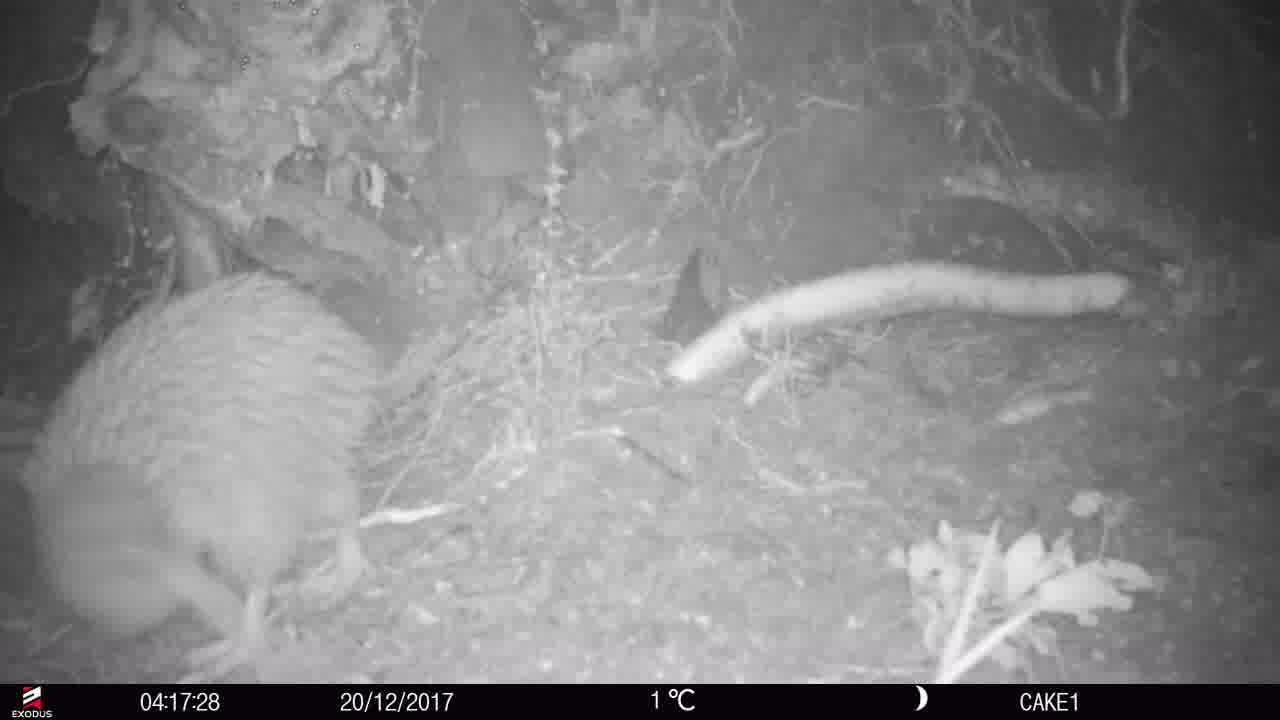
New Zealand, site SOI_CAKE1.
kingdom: Animalia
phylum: Chordata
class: Aves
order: Apterygiformes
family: Apterygidae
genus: Apteryx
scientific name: Apteryx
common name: kiwi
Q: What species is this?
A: Kiwi (Apteryx).